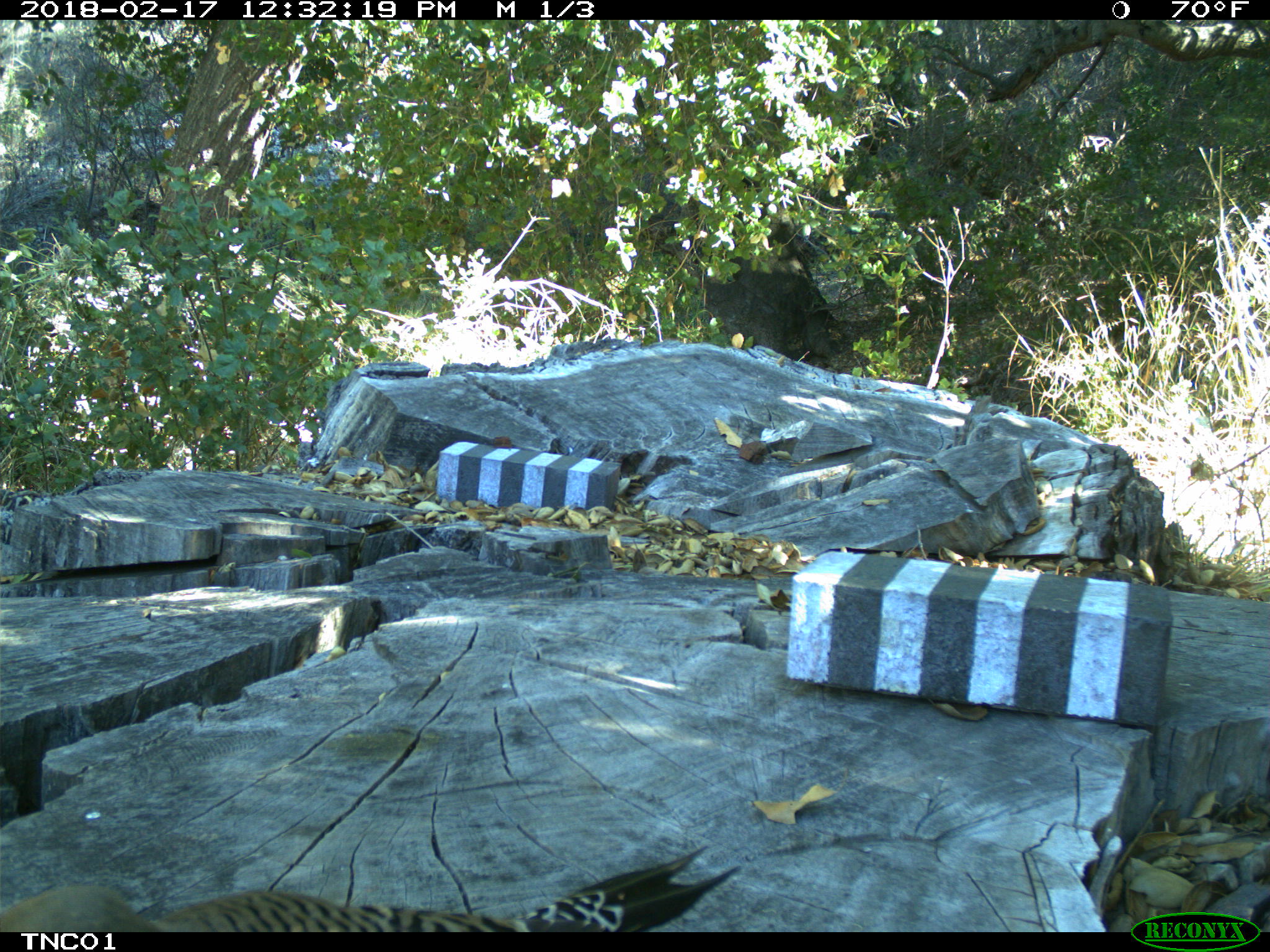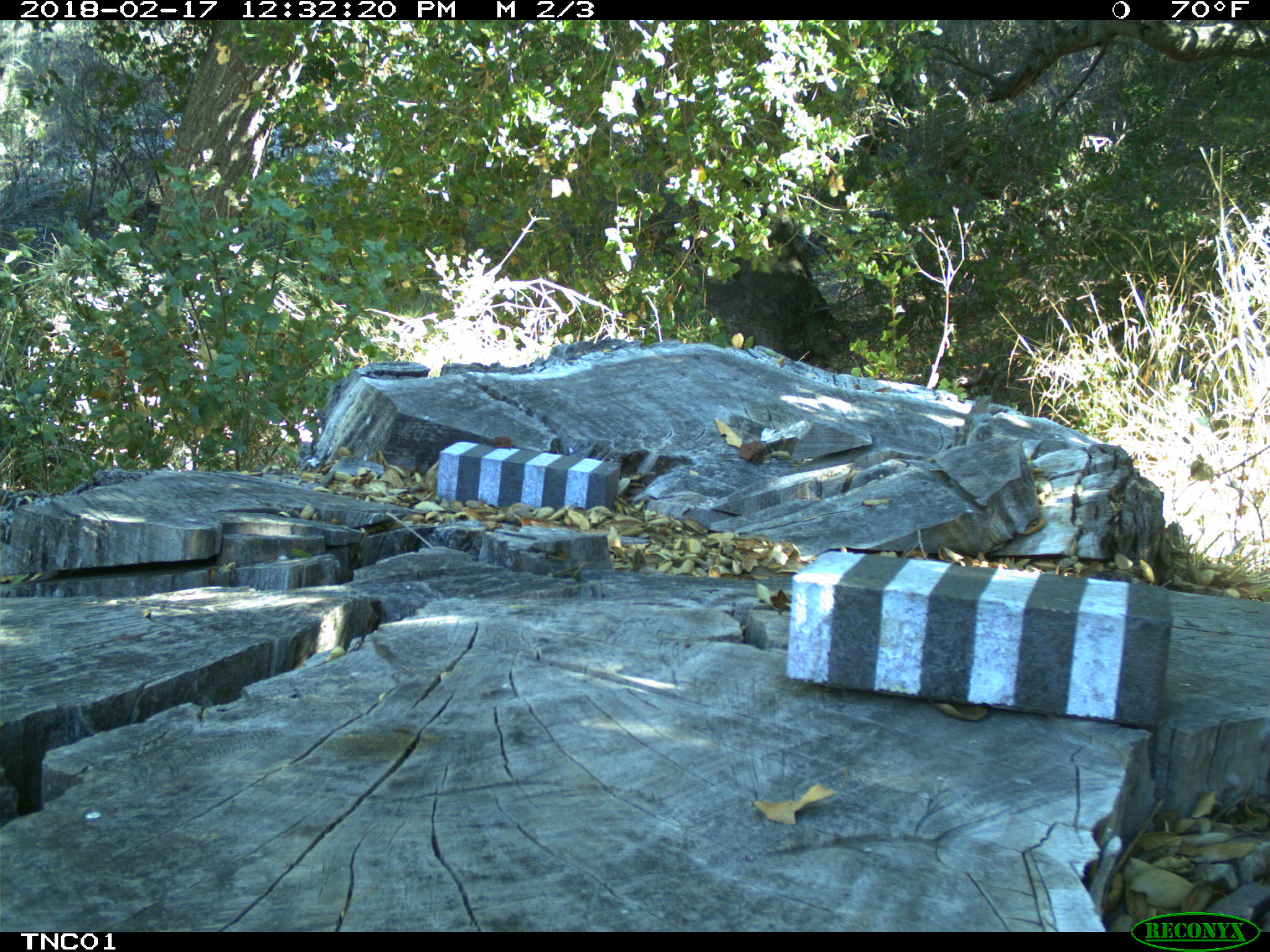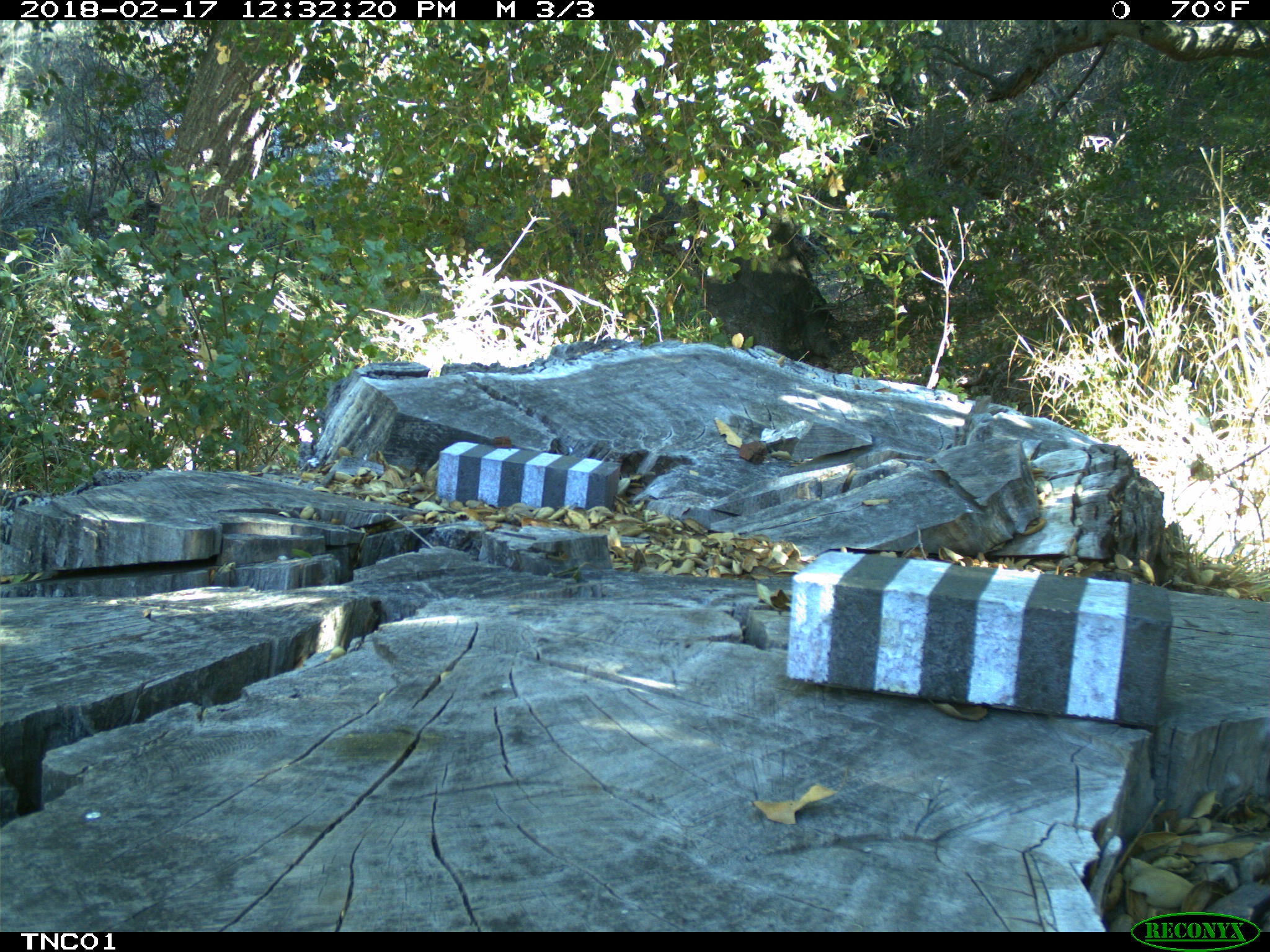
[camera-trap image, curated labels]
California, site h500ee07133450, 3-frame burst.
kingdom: Animalia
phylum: Chordata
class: Aves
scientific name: Aves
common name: bird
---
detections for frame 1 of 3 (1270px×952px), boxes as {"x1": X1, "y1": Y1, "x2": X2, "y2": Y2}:
bird: {"x1": 0, "y1": 845, "x2": 741, "y2": 930}